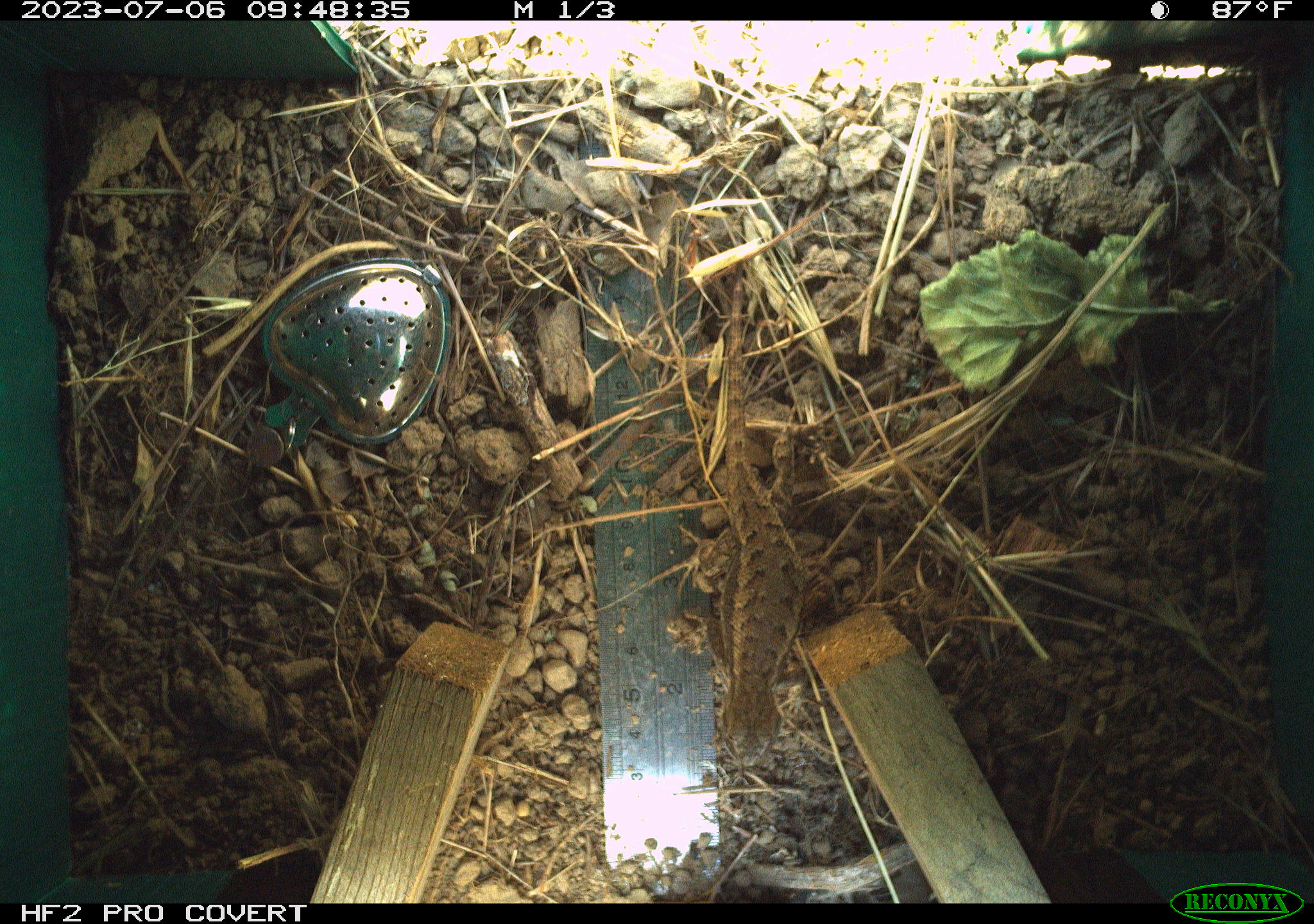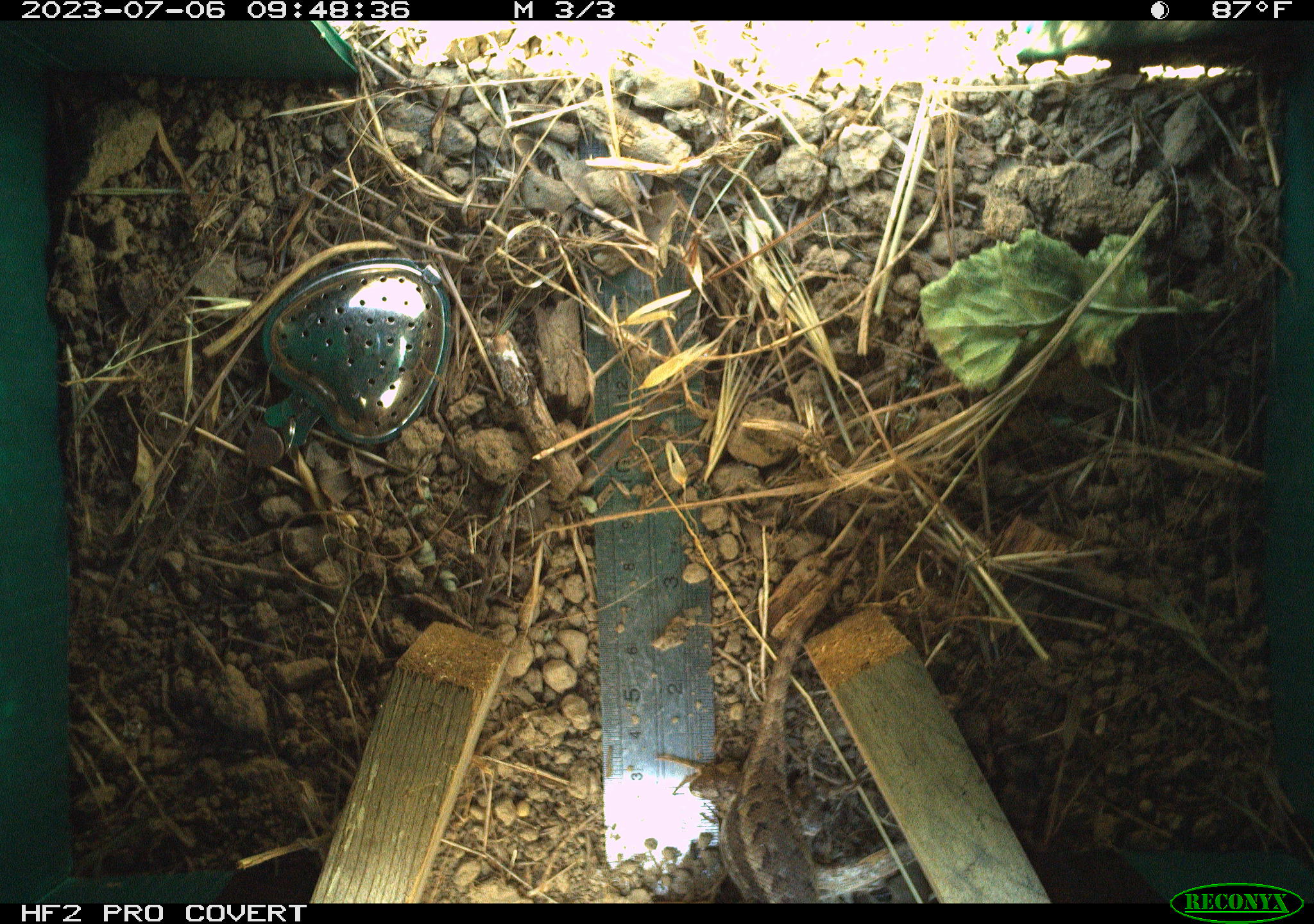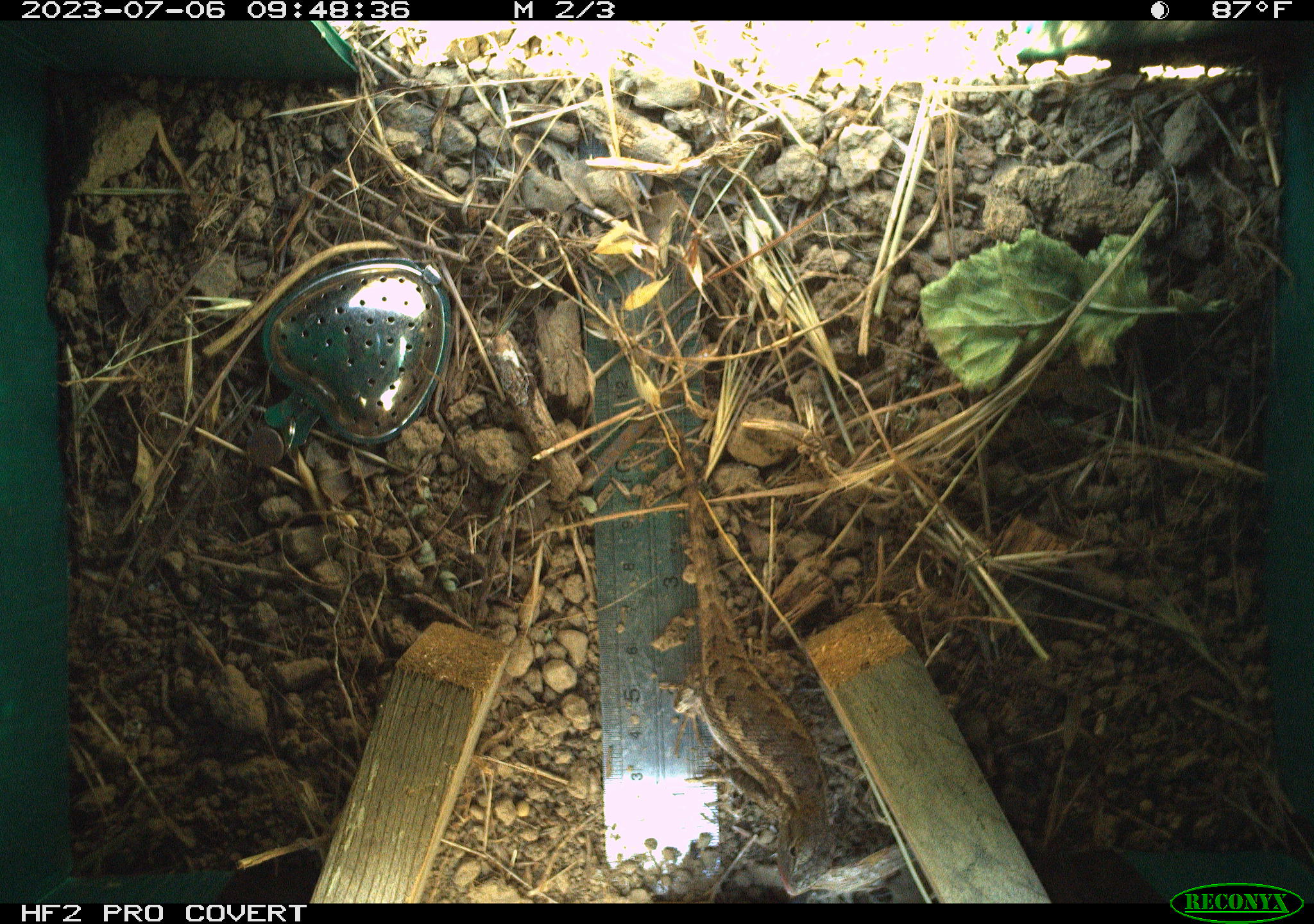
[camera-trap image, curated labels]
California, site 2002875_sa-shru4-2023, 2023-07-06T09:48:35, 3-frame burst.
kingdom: Animalia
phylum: Chordata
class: Reptilia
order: Squamata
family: Phrynosomatidae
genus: Sceloporus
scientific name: Sceloporus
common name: spiny lizards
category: sceloporus species